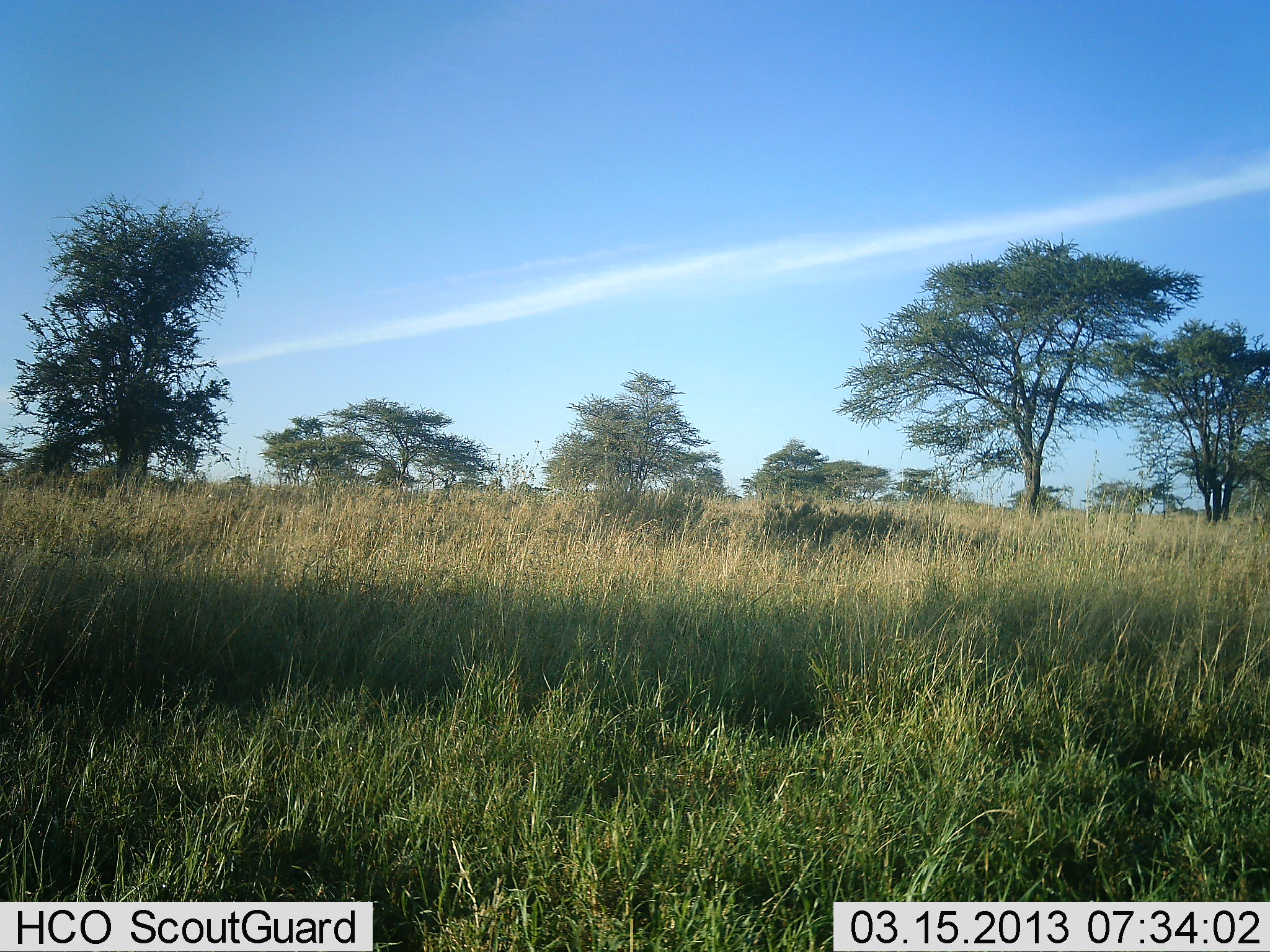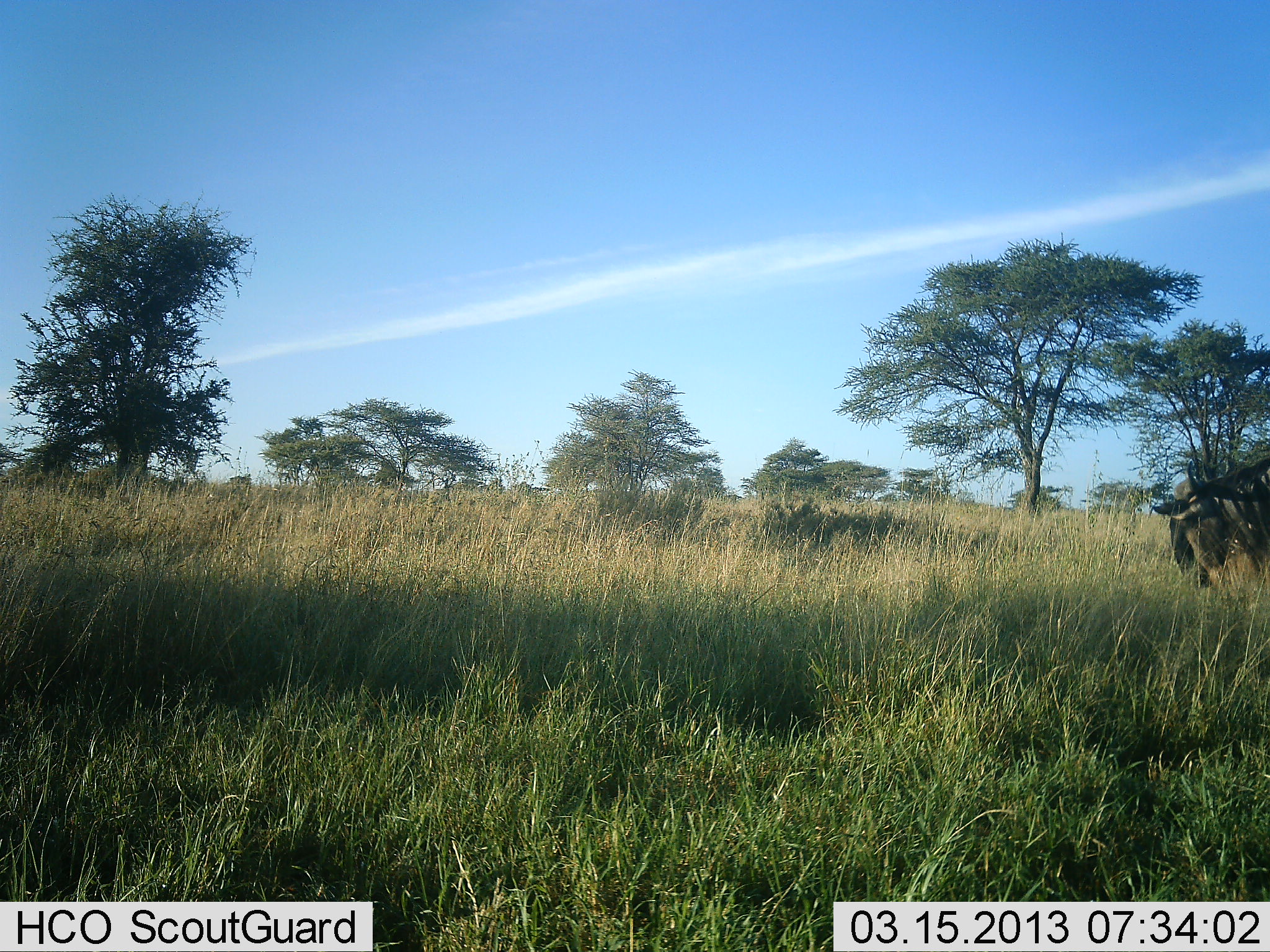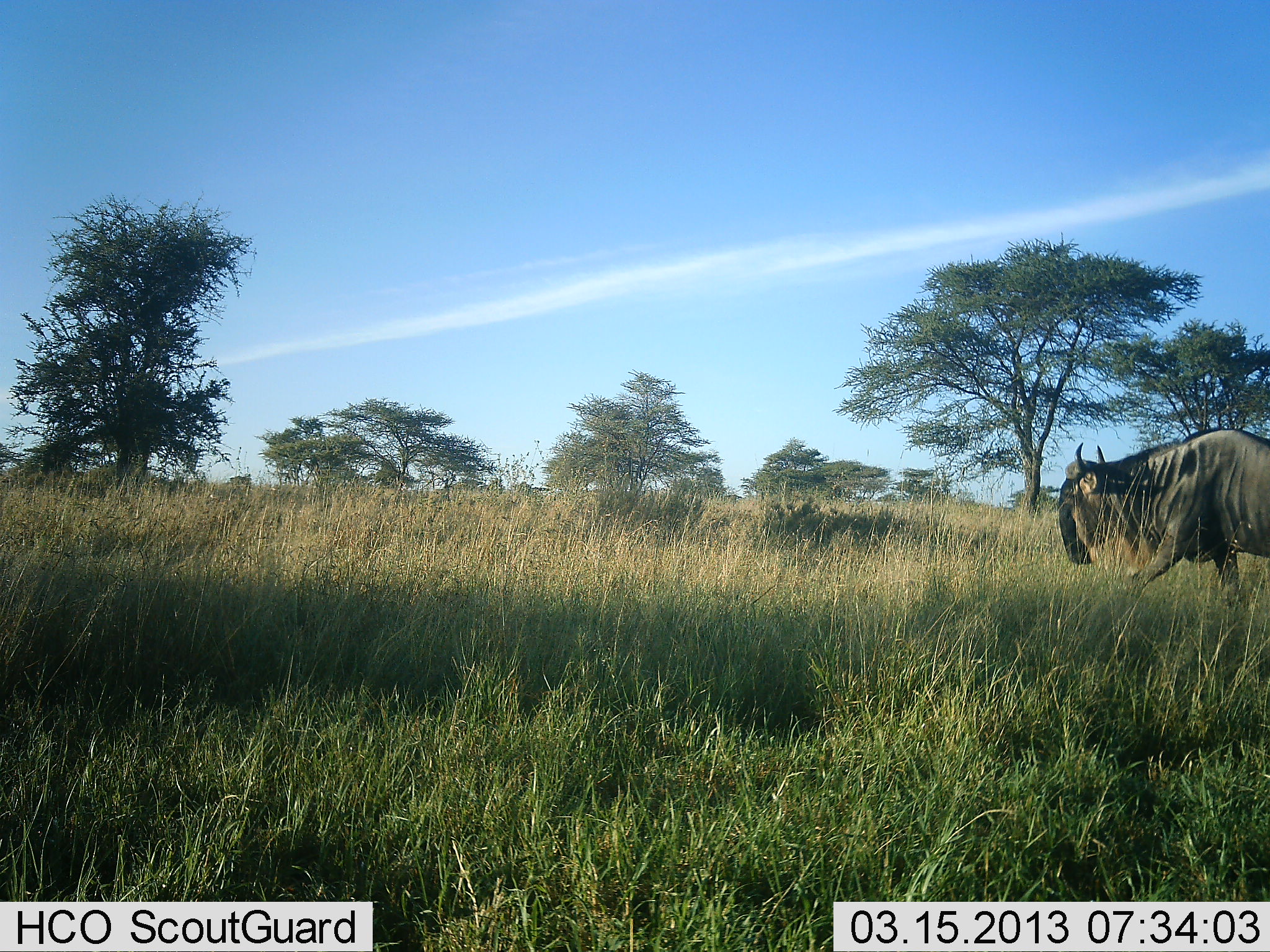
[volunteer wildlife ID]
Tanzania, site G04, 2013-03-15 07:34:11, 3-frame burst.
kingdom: Animalia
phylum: Chordata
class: Mammalia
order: Artiodactyla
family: Bovidae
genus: Connochaetes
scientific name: Connochaetes taurinus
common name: blue wildebeest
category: wildebeest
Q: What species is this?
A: Wildebeest (blue wildebeest) (Connochaetes taurinus).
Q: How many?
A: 1.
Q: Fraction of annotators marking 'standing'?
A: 7%.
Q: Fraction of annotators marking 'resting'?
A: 0%.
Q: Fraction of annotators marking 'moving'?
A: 100%.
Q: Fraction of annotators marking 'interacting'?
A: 0%.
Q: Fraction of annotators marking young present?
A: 0%.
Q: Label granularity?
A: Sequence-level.